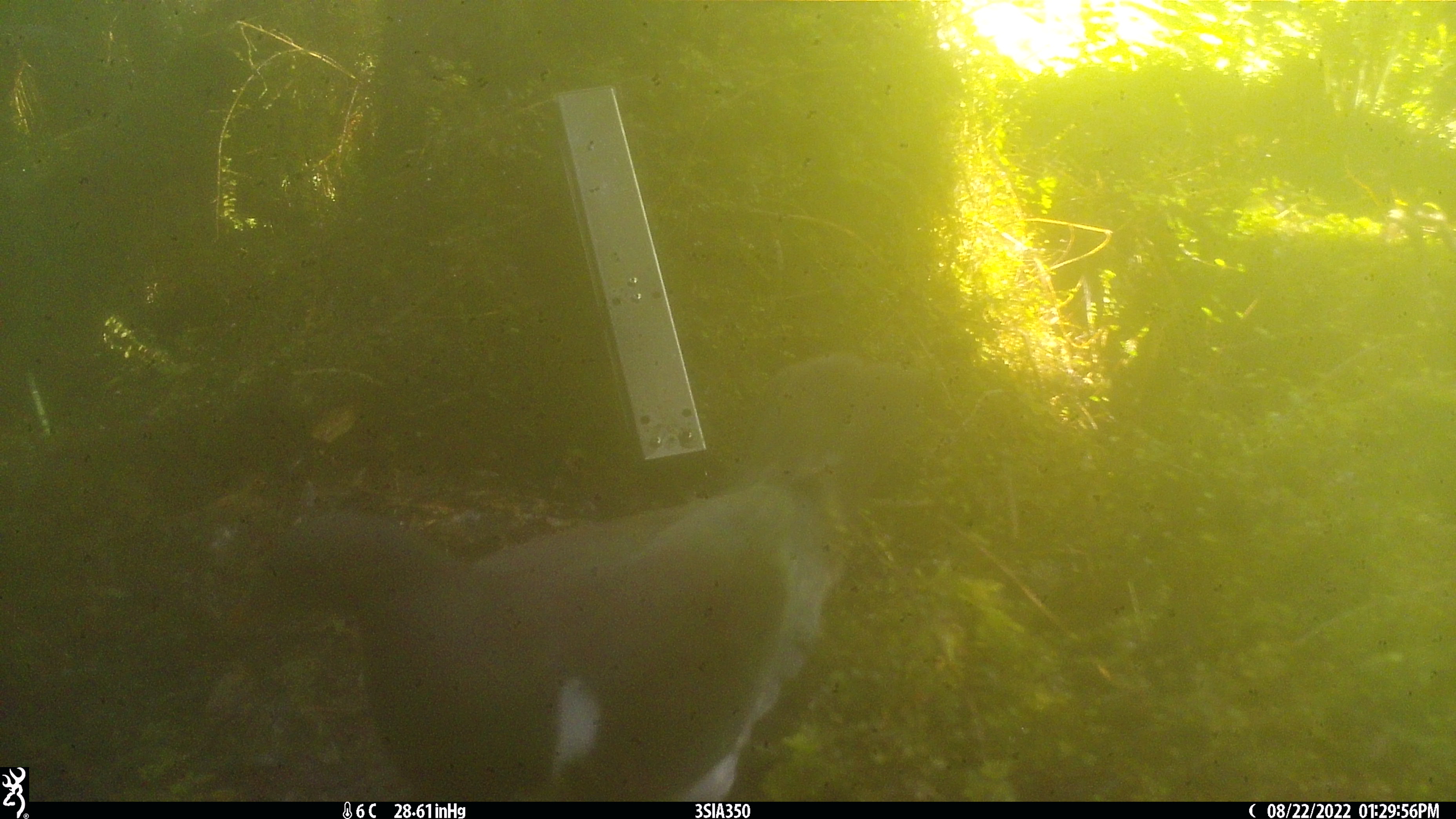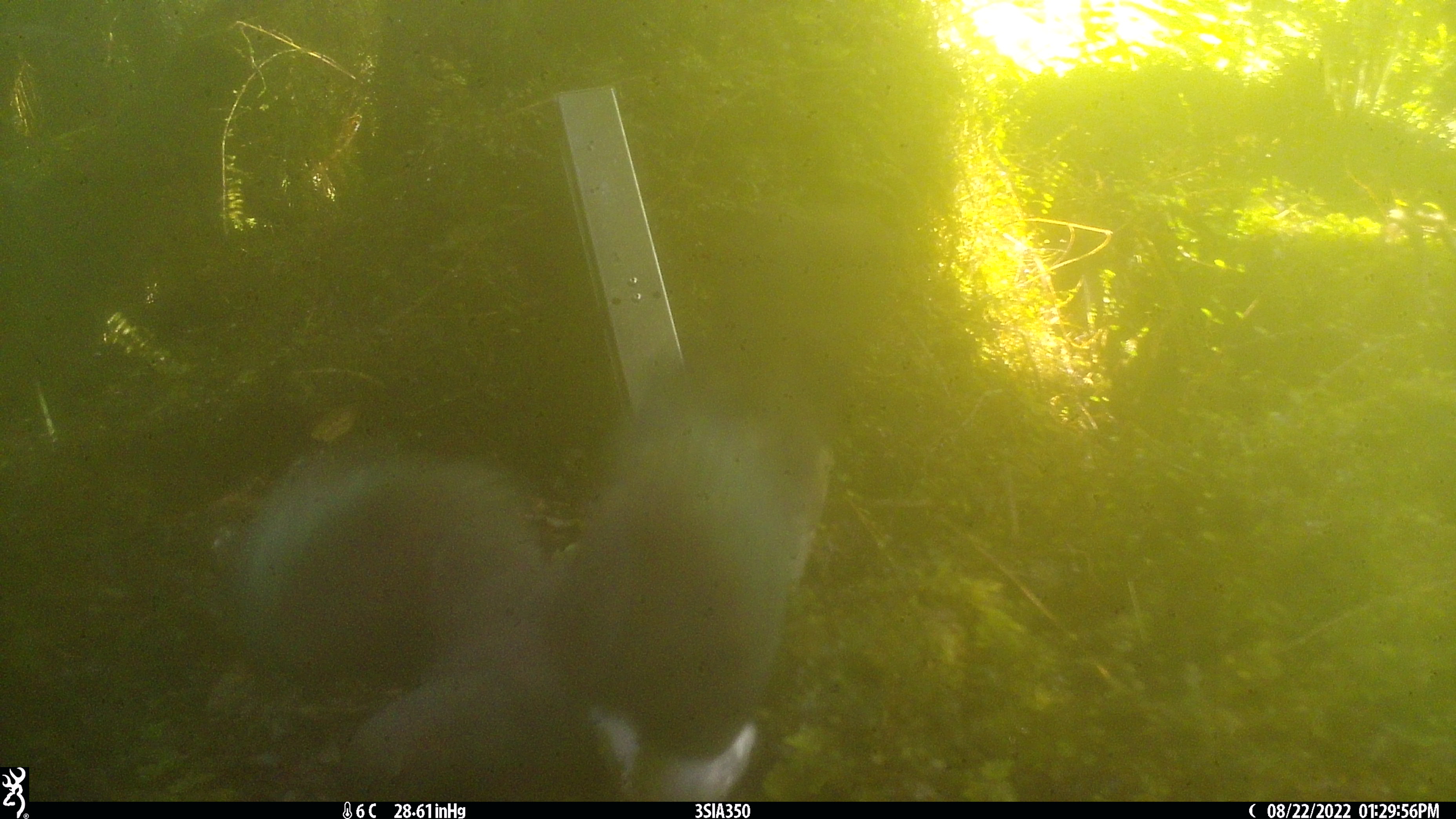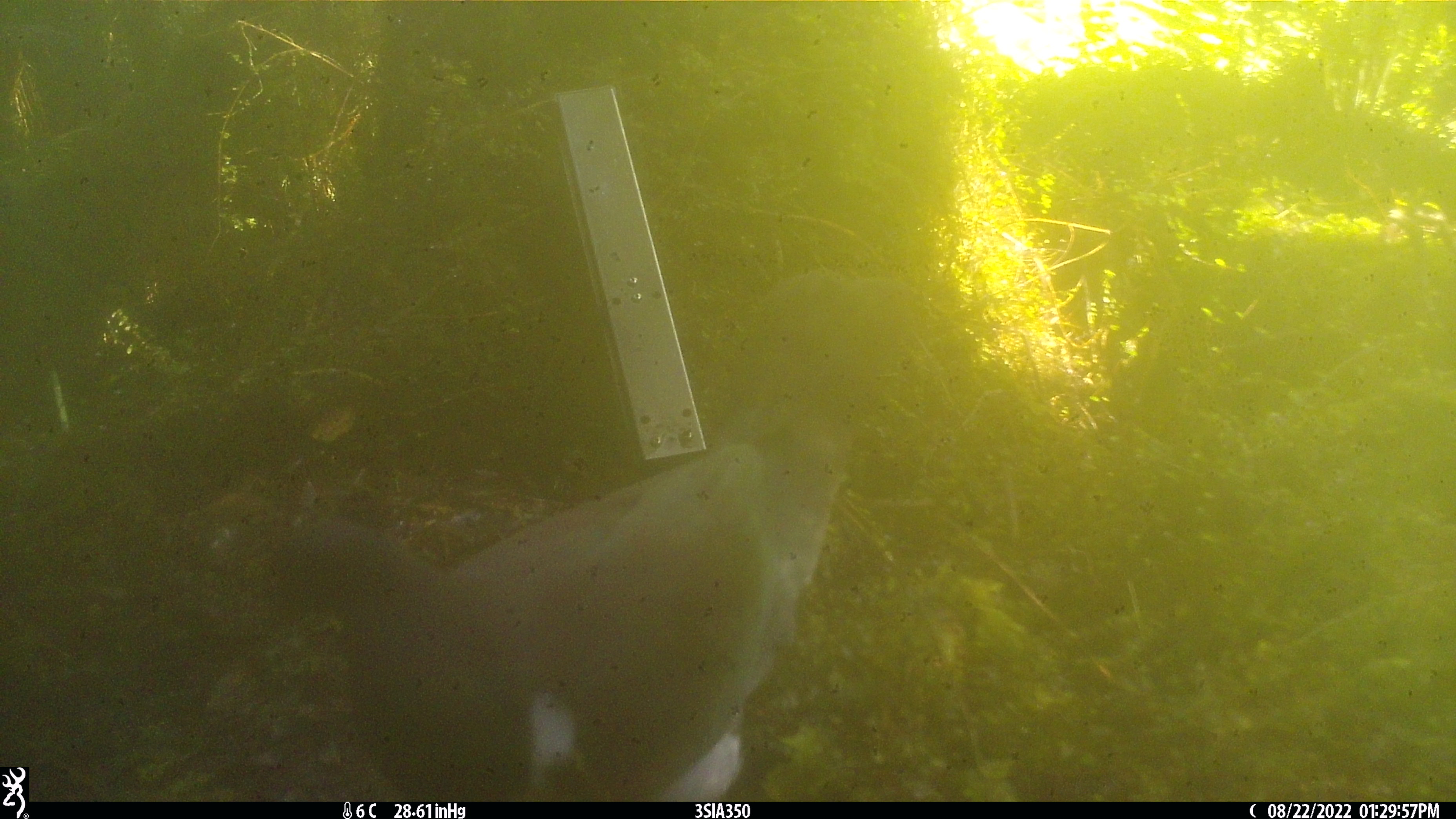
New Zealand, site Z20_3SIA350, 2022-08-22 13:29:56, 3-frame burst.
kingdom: Animalia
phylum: Chordata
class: Aves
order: Columbiformes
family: Columbidae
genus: Hemiphaga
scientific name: Hemiphaga novaeseelandiae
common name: new zealand pigeon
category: kereru